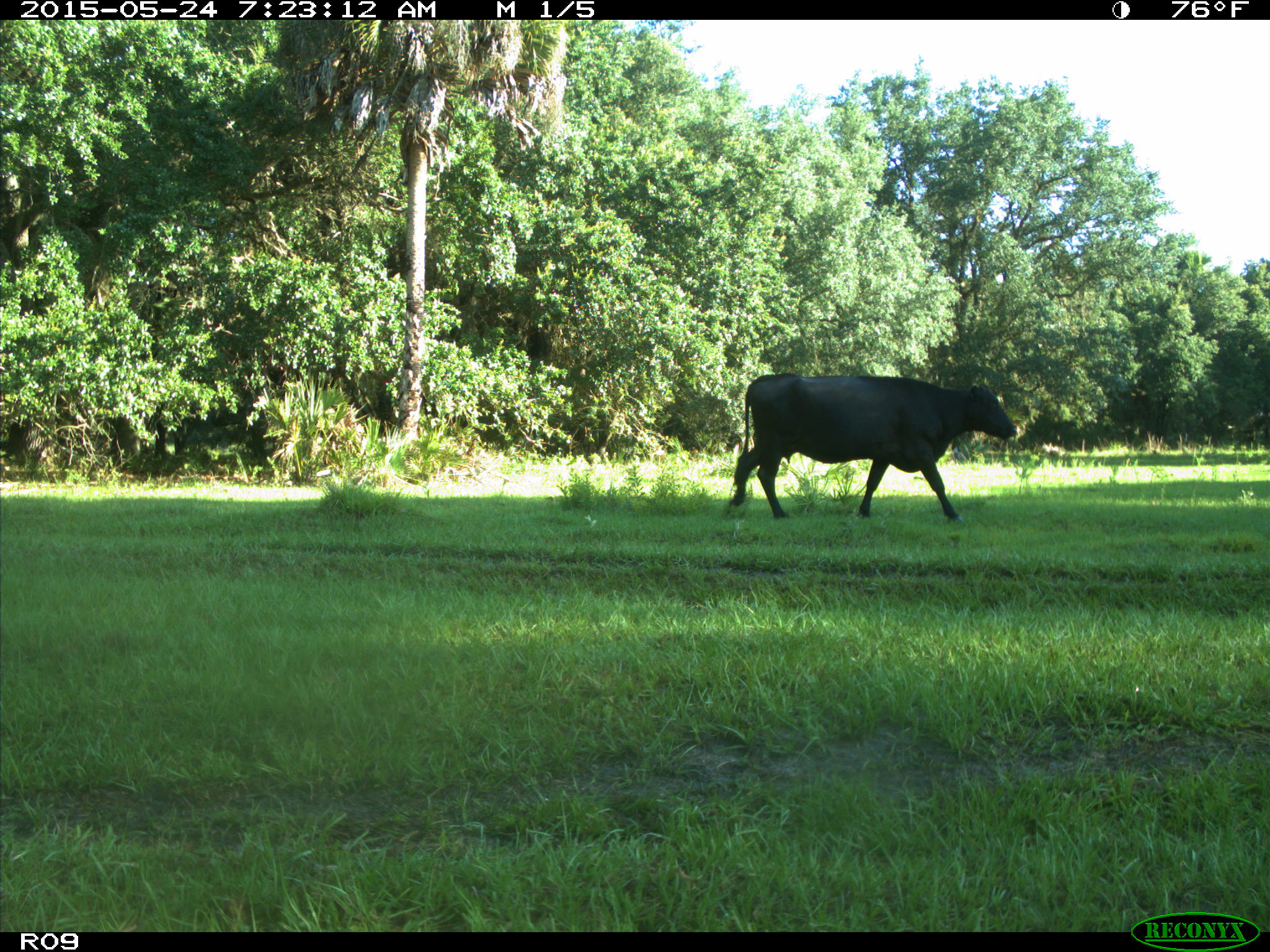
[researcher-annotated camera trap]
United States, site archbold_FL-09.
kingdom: Animalia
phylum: Chordata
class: Mammalia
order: Artiodactyla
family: Bovidae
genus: Bos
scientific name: Bos taurus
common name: domestic cow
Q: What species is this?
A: Bos taurus (domestic cow).